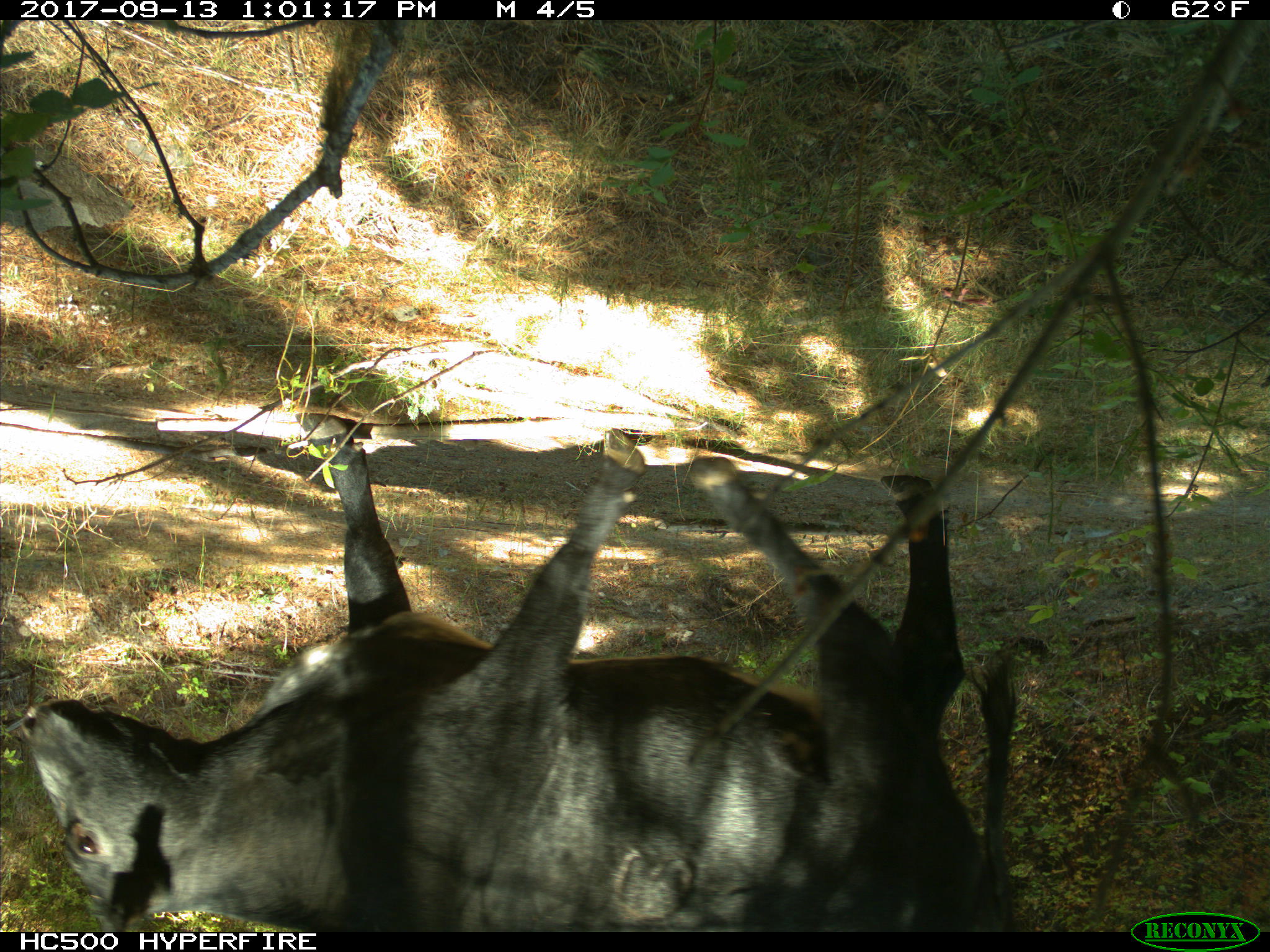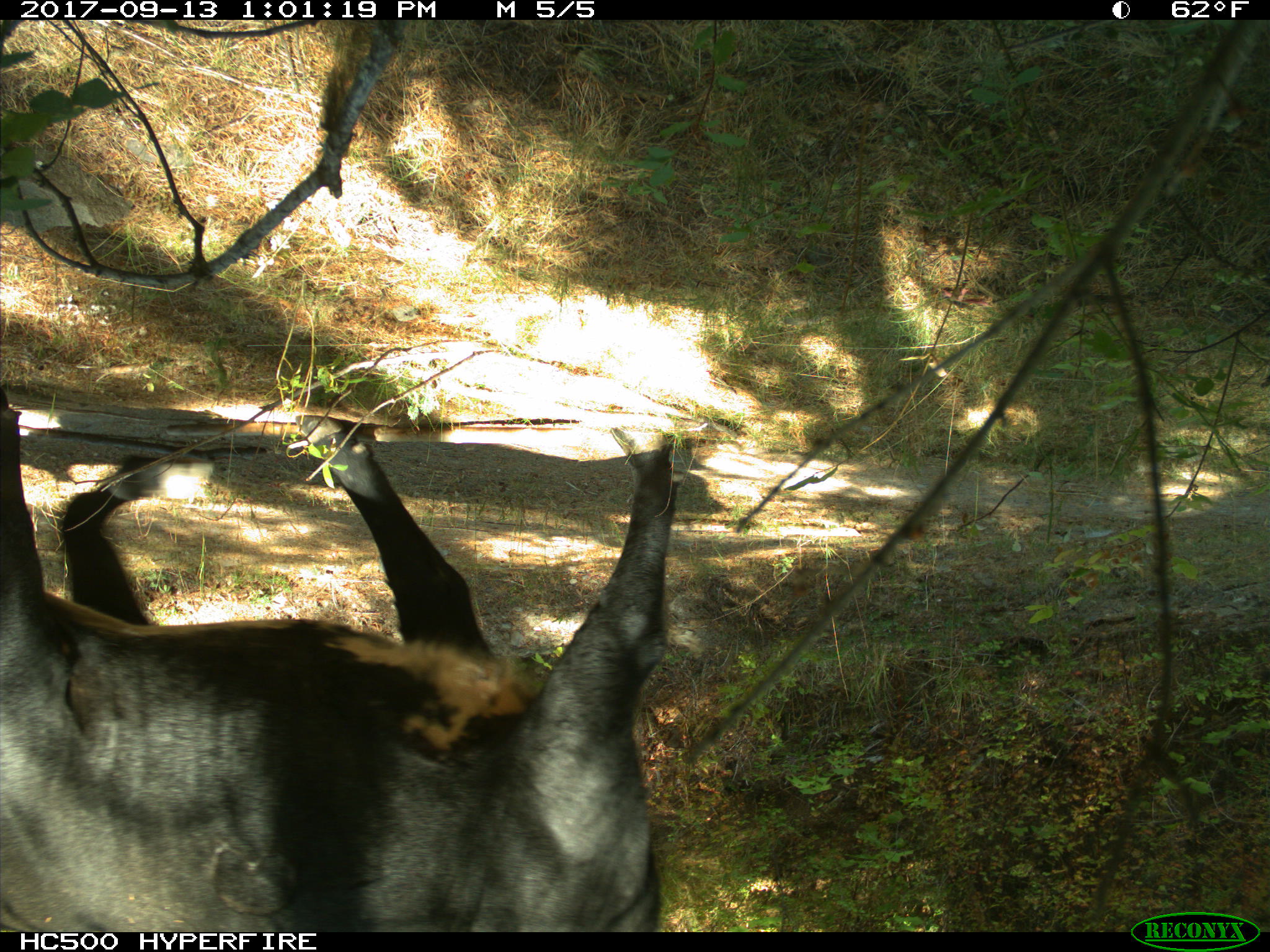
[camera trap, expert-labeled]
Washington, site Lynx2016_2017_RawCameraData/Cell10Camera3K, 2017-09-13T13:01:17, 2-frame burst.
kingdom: Animalia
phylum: Chordata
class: Mammalia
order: Artiodactyla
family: Bovidae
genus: Bos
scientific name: Bos taurus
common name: domestic cattle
Domestic cattle (Bos taurus). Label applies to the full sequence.